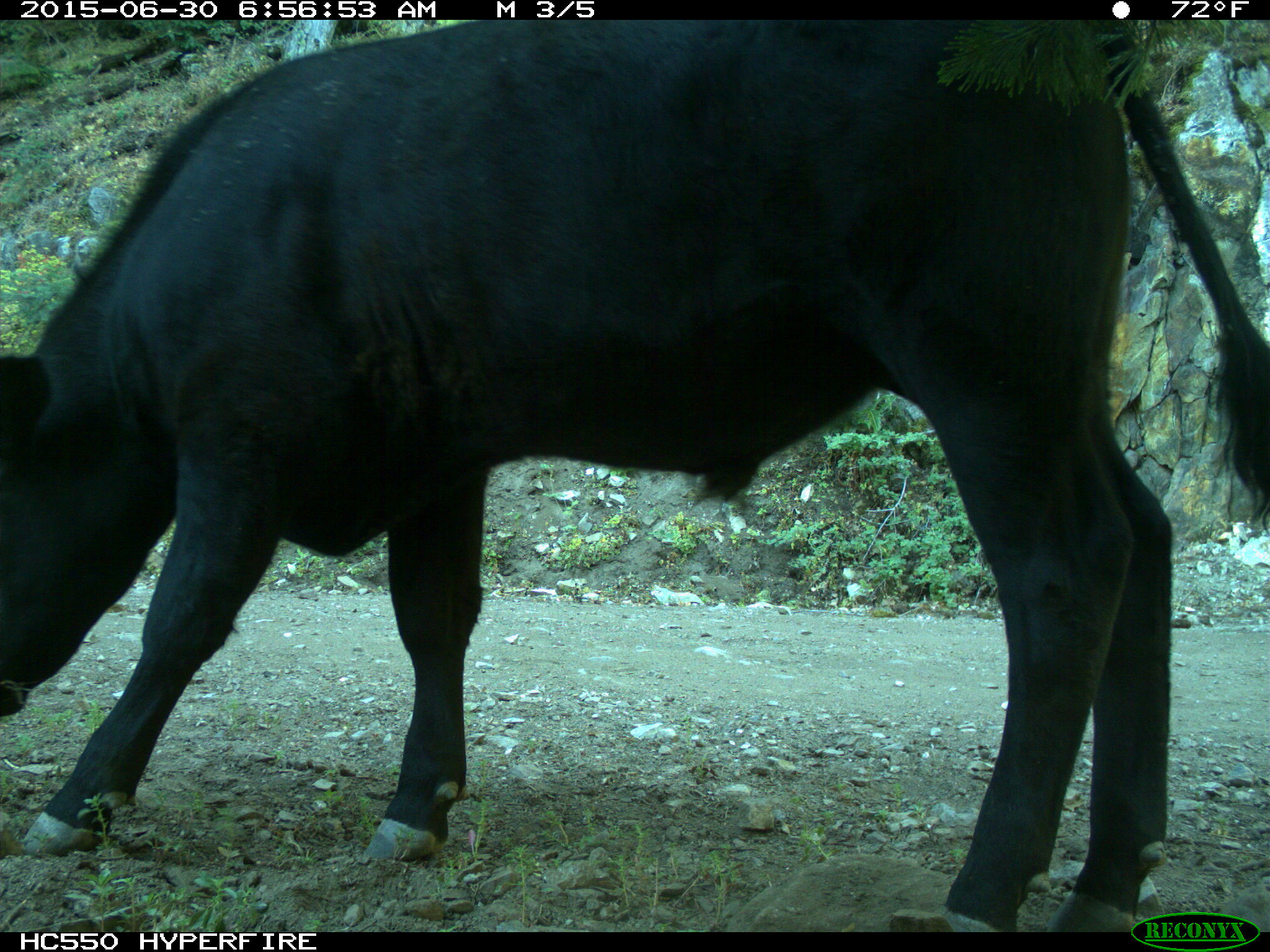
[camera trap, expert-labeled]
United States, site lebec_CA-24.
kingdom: Animalia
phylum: Chordata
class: Mammalia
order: Artiodactyla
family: Bovidae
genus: Bos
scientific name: Bos taurus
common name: domestic cow